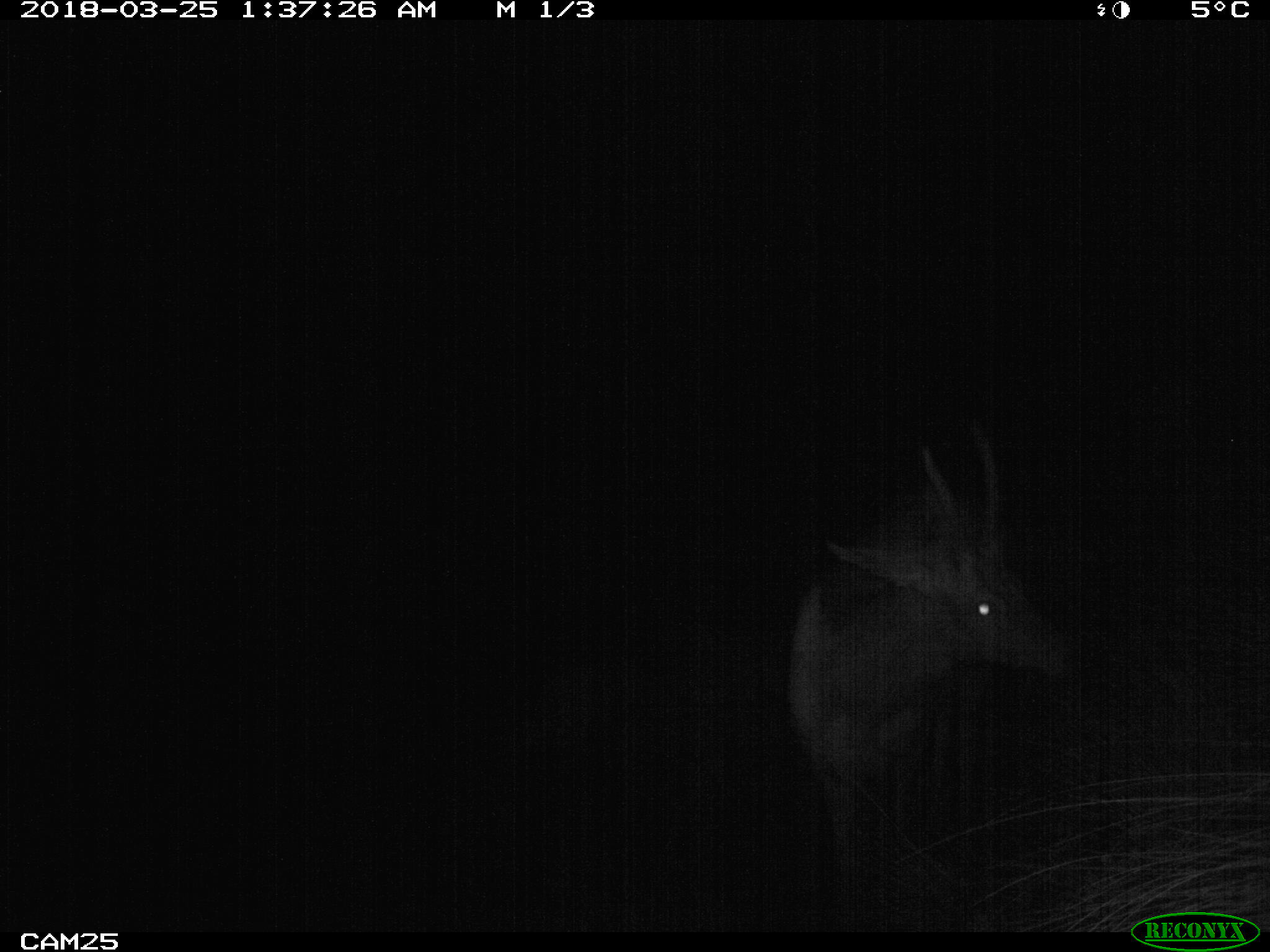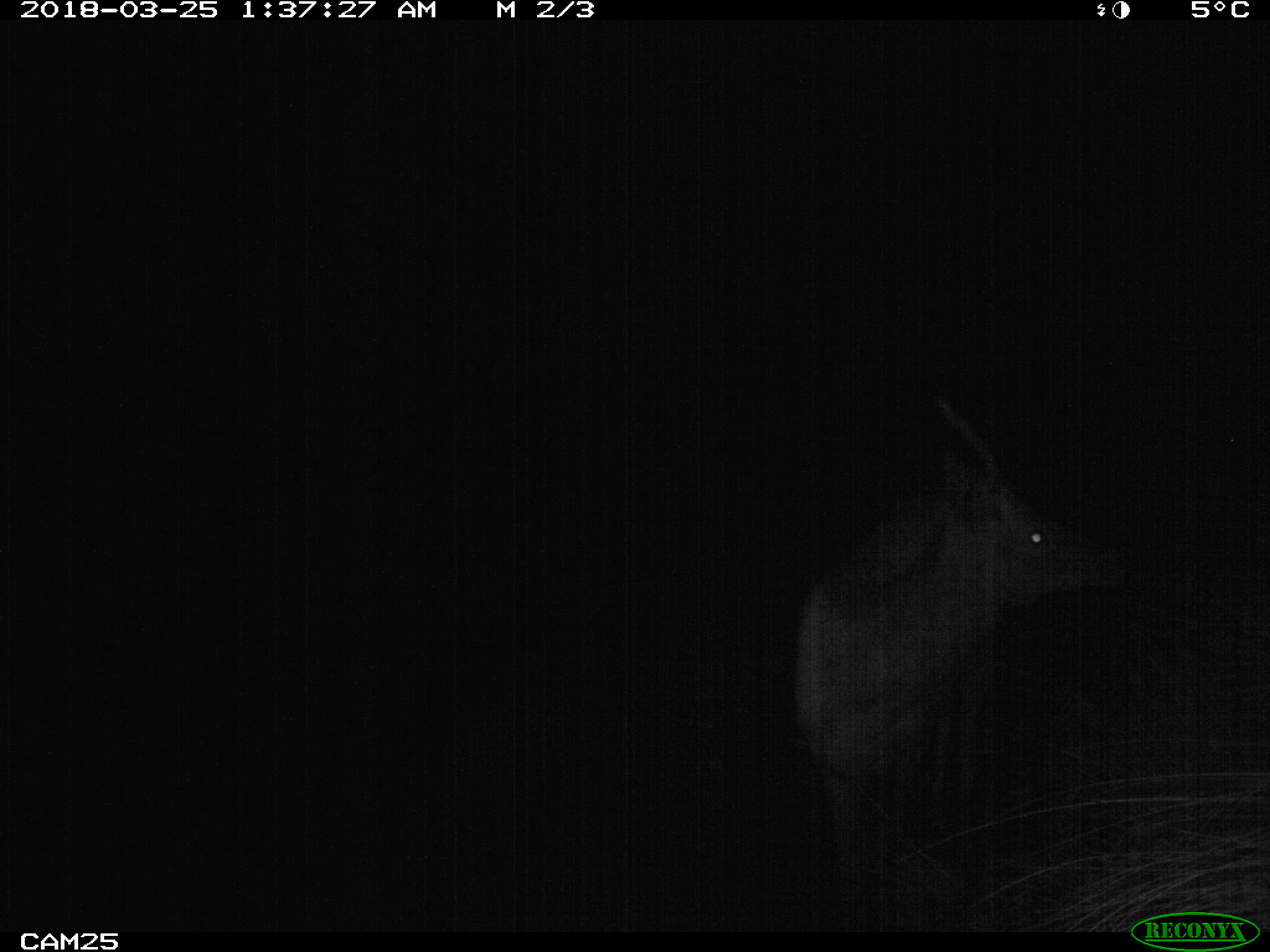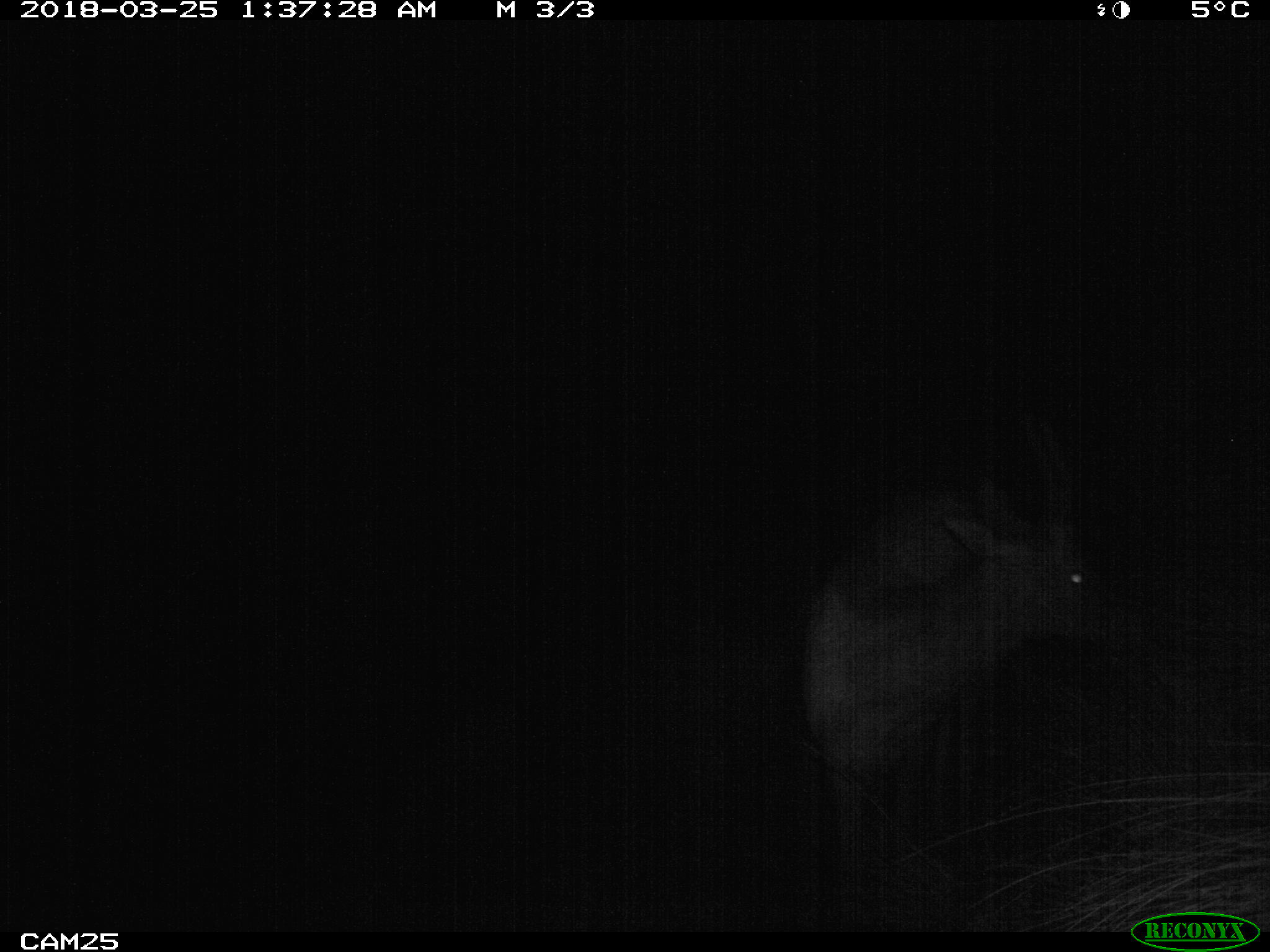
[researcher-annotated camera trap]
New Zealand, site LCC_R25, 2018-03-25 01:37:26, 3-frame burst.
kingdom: Animalia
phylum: Chordata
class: Mammalia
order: Artiodactyla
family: Cervidae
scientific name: Cervidae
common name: deer